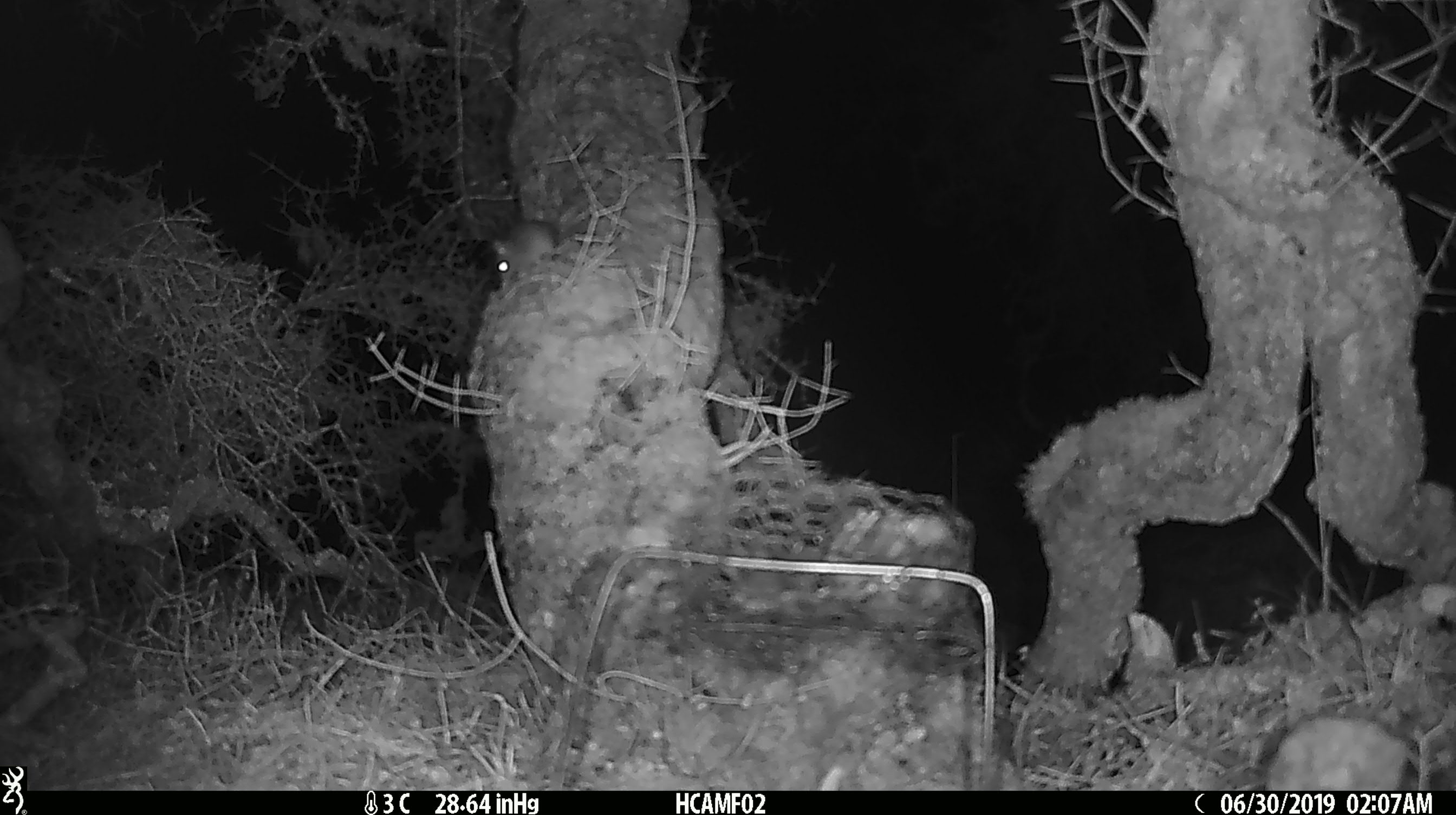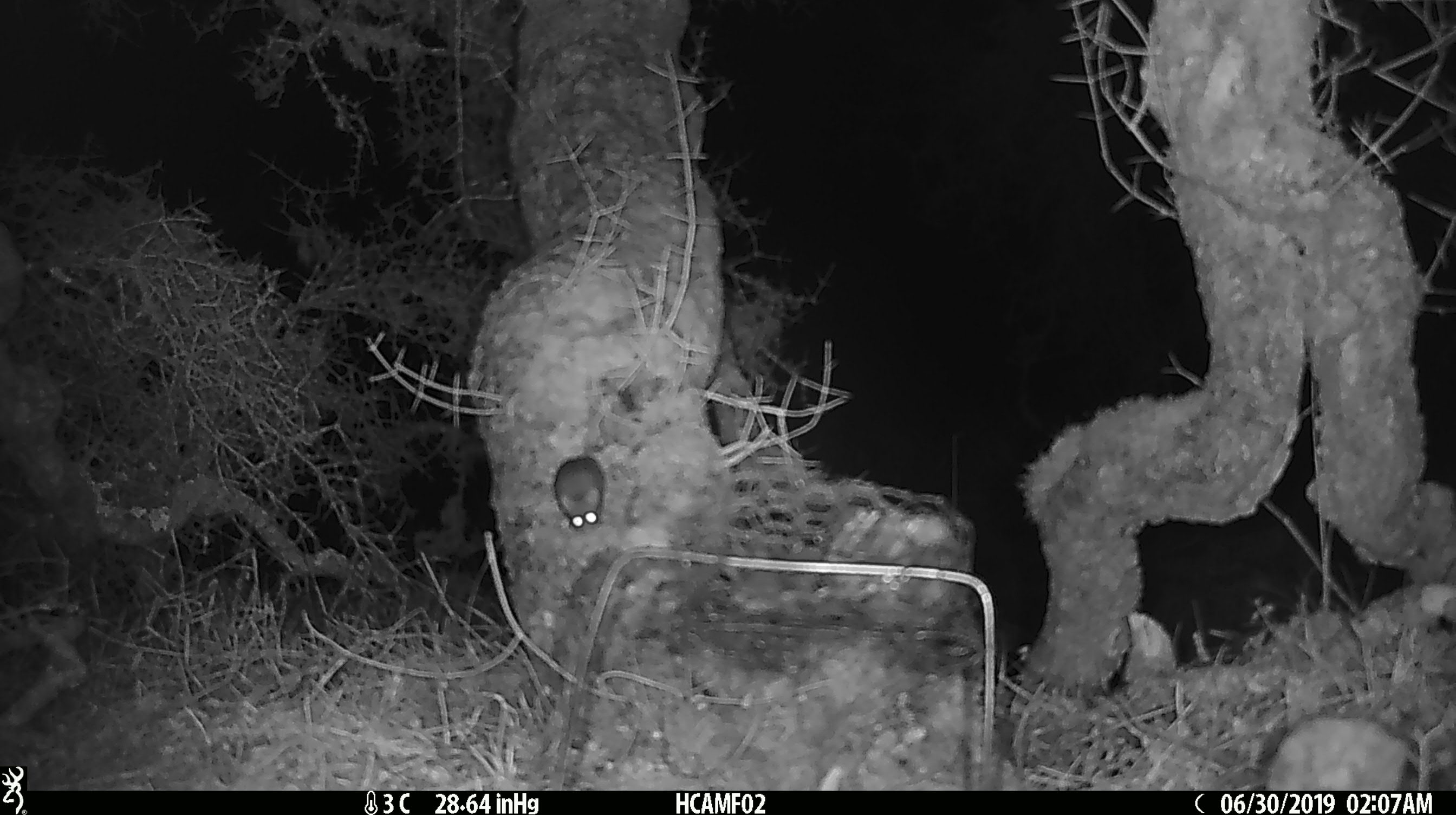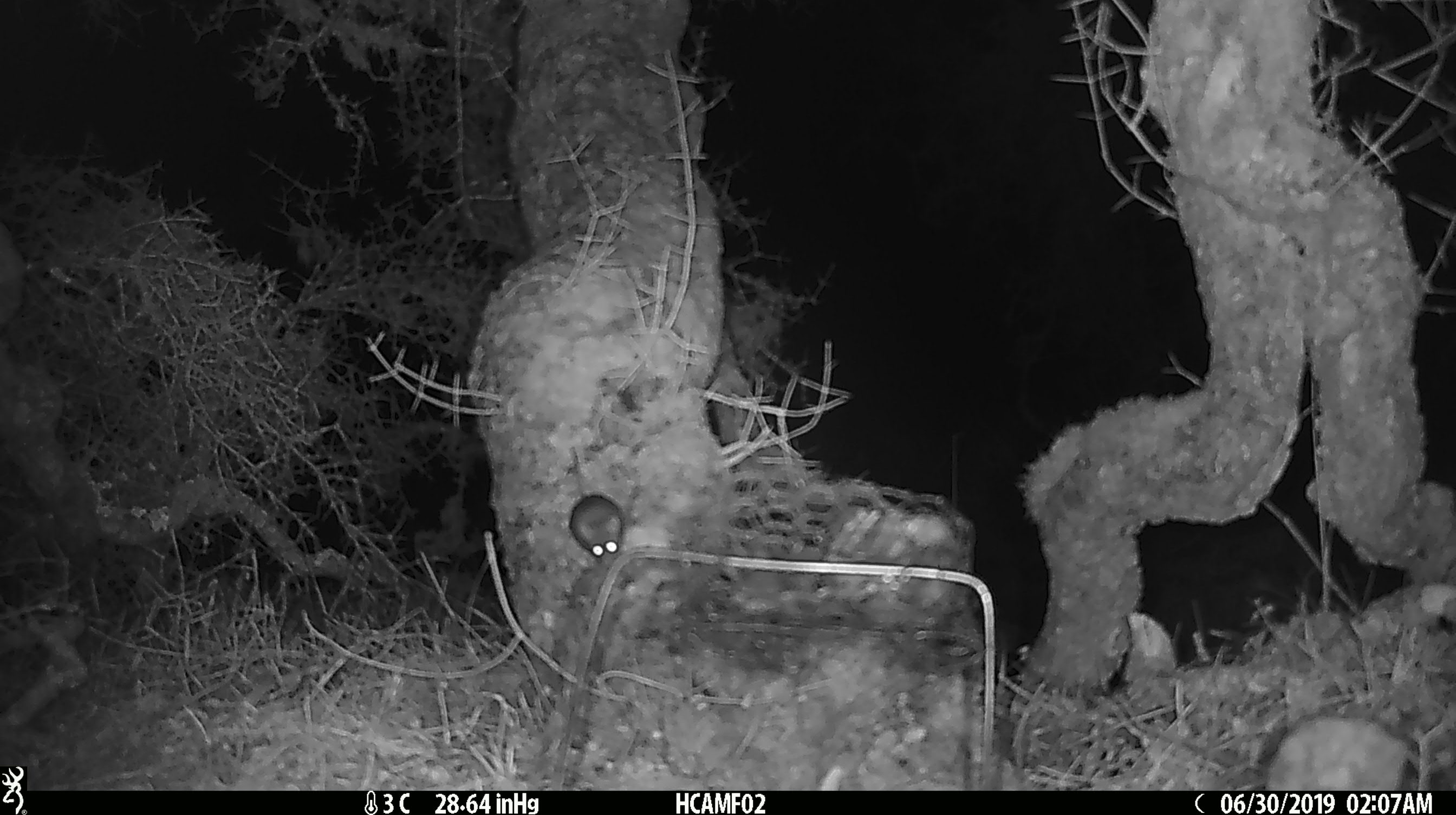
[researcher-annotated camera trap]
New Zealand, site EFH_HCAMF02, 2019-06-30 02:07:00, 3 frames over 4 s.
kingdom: Animalia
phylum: Chordata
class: Mammalia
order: Rodentia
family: Muridae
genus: Mus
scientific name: Mus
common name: mouse